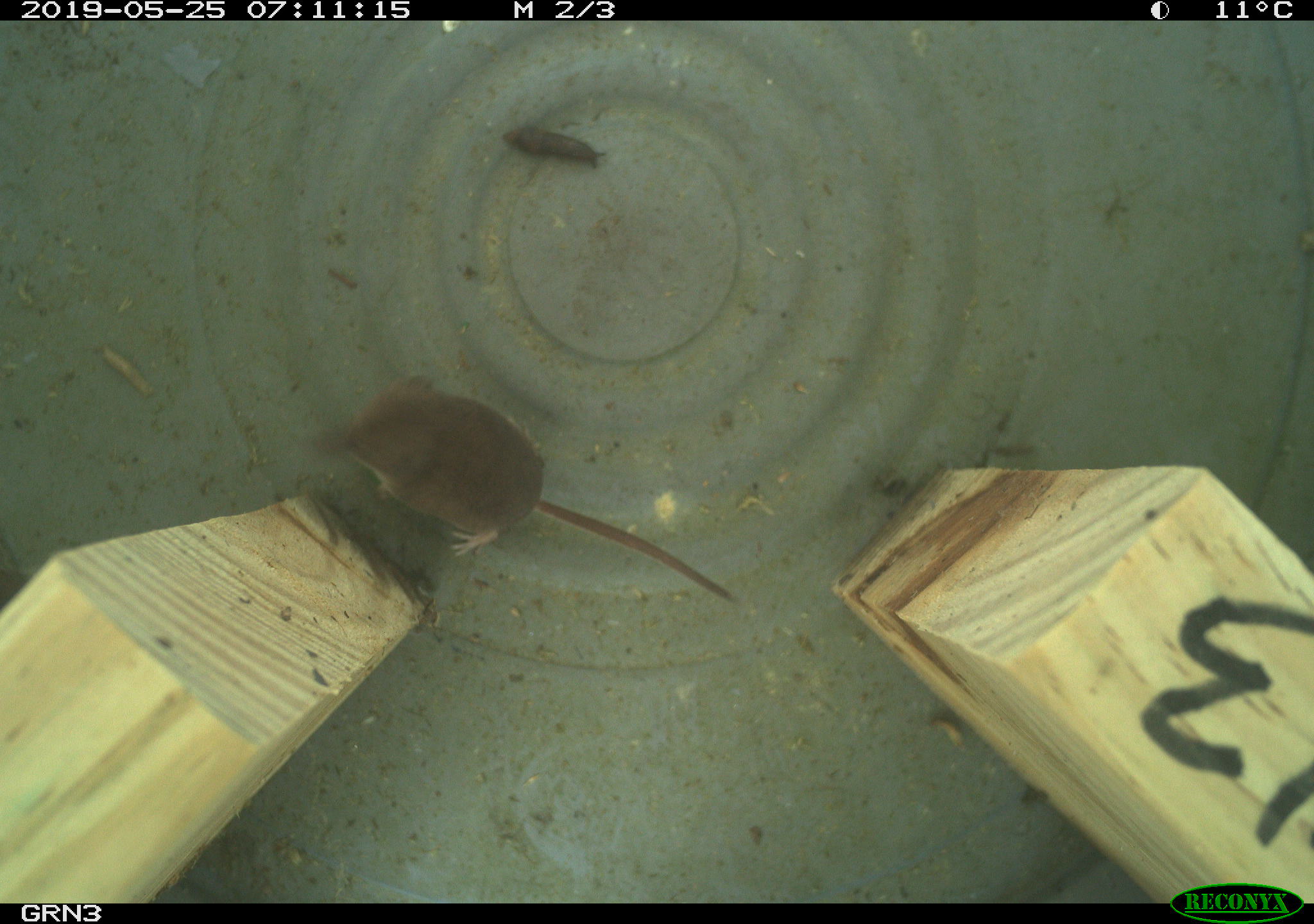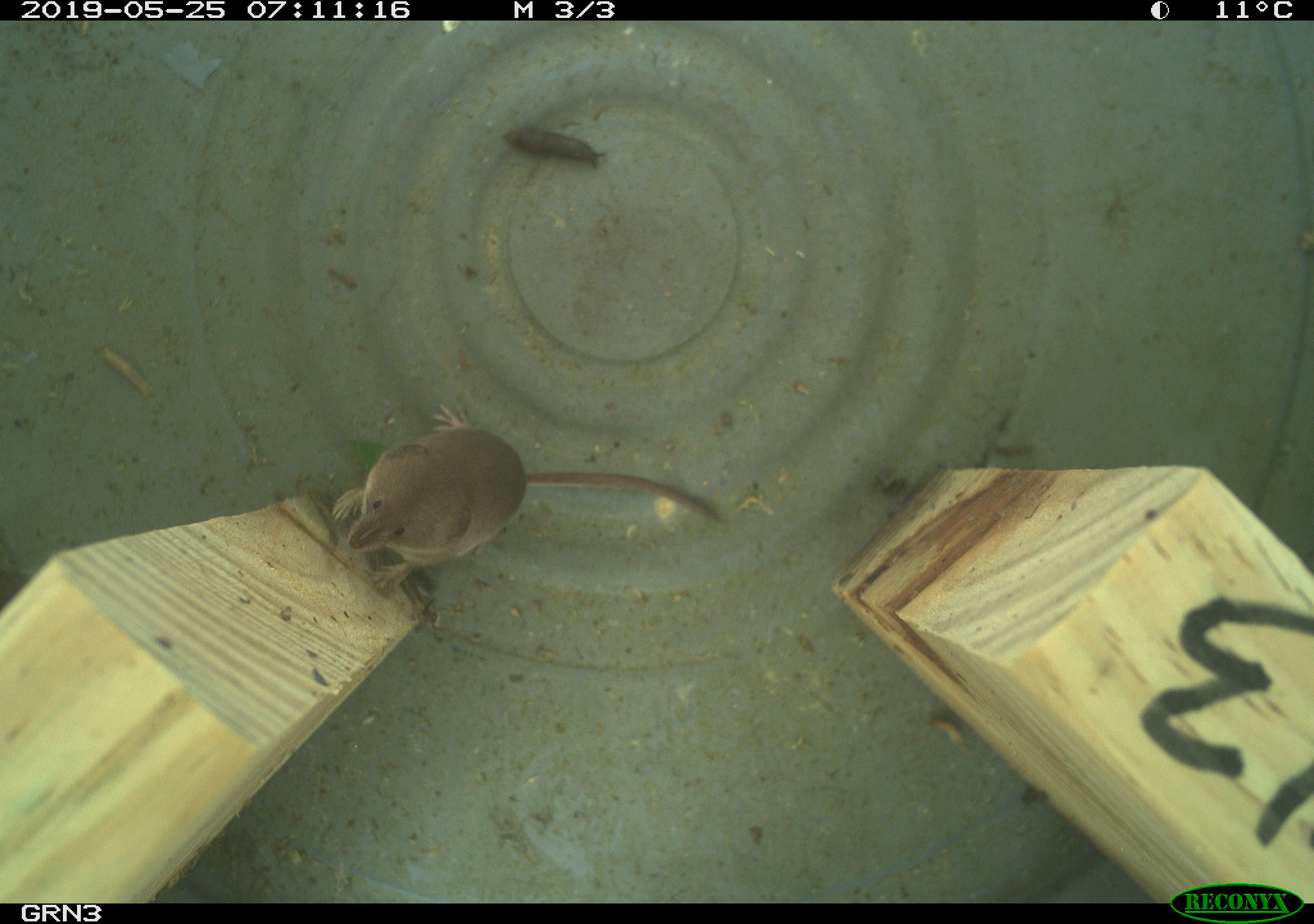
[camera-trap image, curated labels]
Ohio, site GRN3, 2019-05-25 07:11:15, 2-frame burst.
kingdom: Animalia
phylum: Chordata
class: Mammalia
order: Eulipotyphla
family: Soricidae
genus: Sorex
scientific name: Sorex cinereus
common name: masked shrew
Masked shrew (Sorex cinereus).